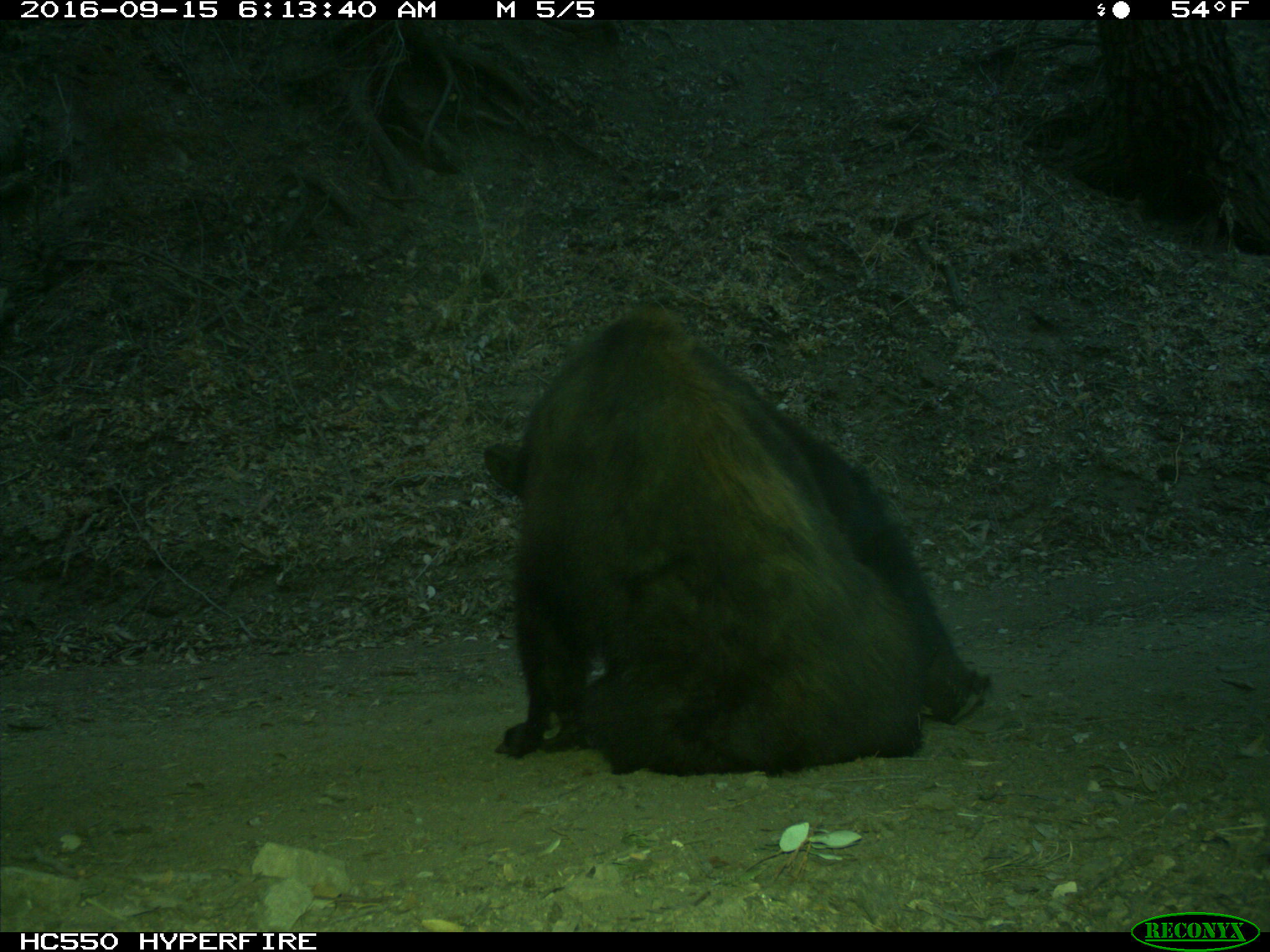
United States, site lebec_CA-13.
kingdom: Animalia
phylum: Chordata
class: Mammalia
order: Carnivora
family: Ursidae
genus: Ursus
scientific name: Ursus americanus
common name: american black bear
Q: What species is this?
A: Ursus americanus (american black bear).